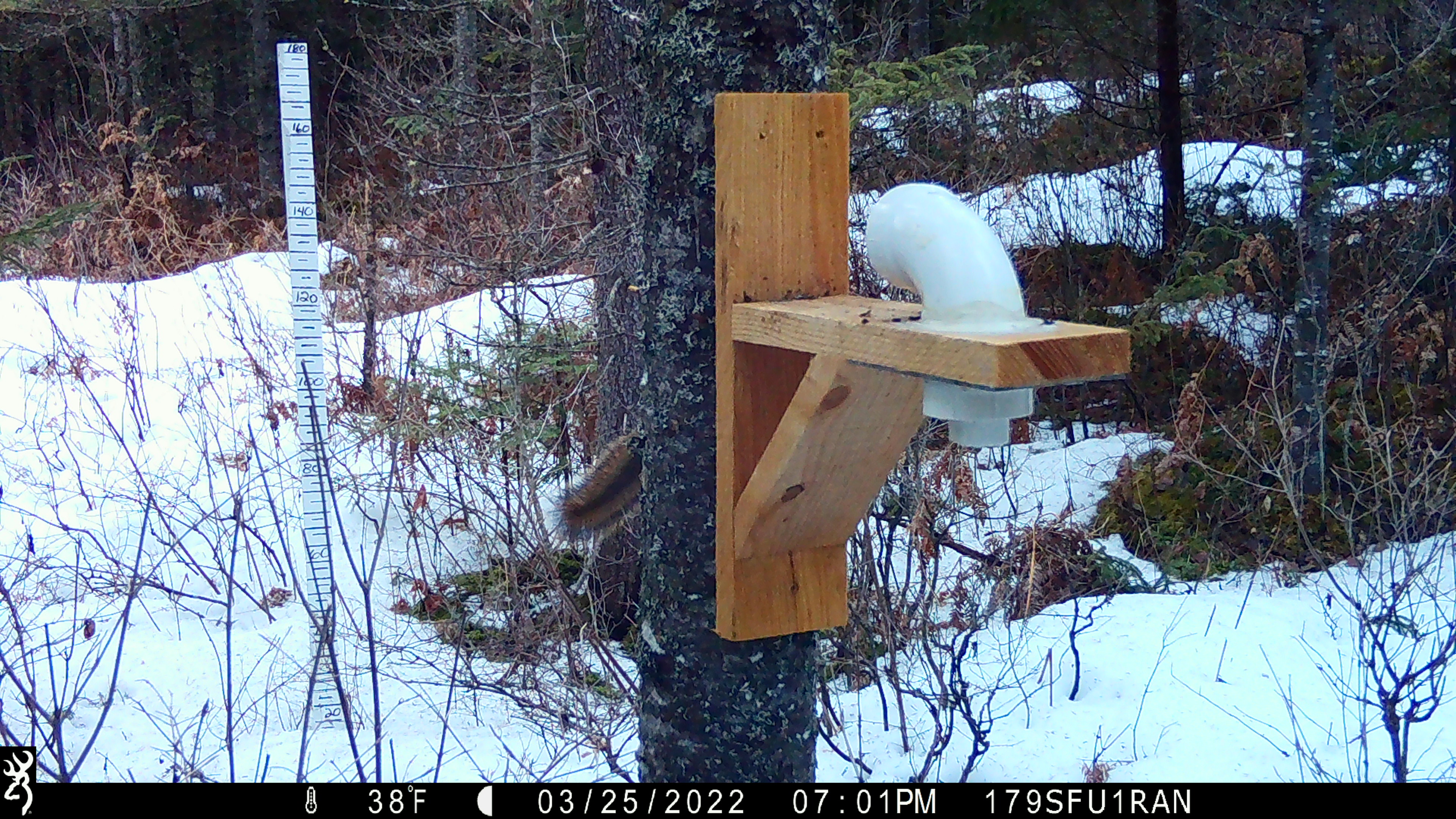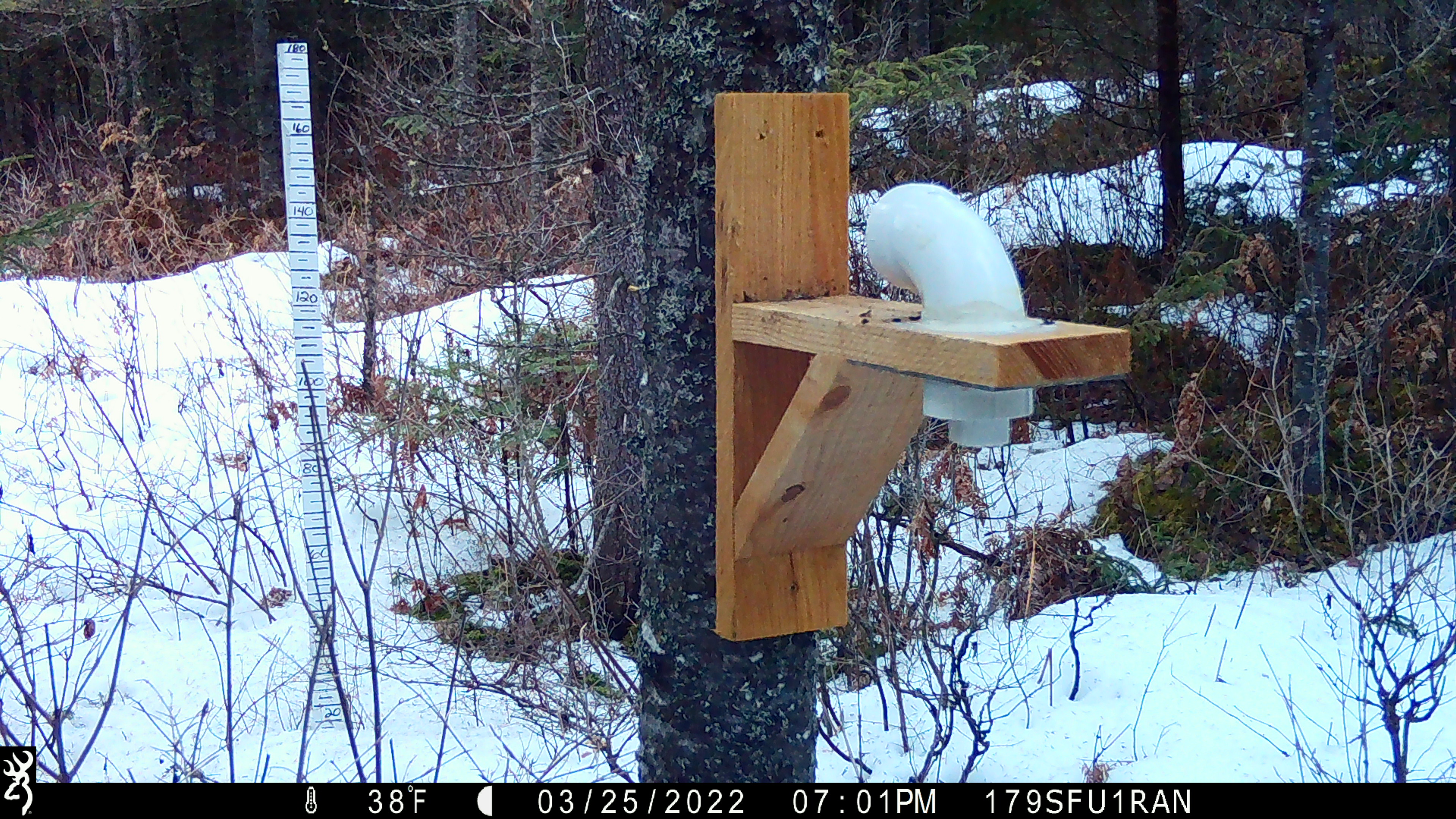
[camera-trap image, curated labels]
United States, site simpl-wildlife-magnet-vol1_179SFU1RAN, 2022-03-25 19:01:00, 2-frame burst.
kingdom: Animalia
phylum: Chordata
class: Mammalia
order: Rodentia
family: Sciuridae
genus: Tamiasciurus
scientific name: Tamiasciurus hudsonicus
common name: red squirrel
Red squirrel (Tamiasciurus hudsonicus).